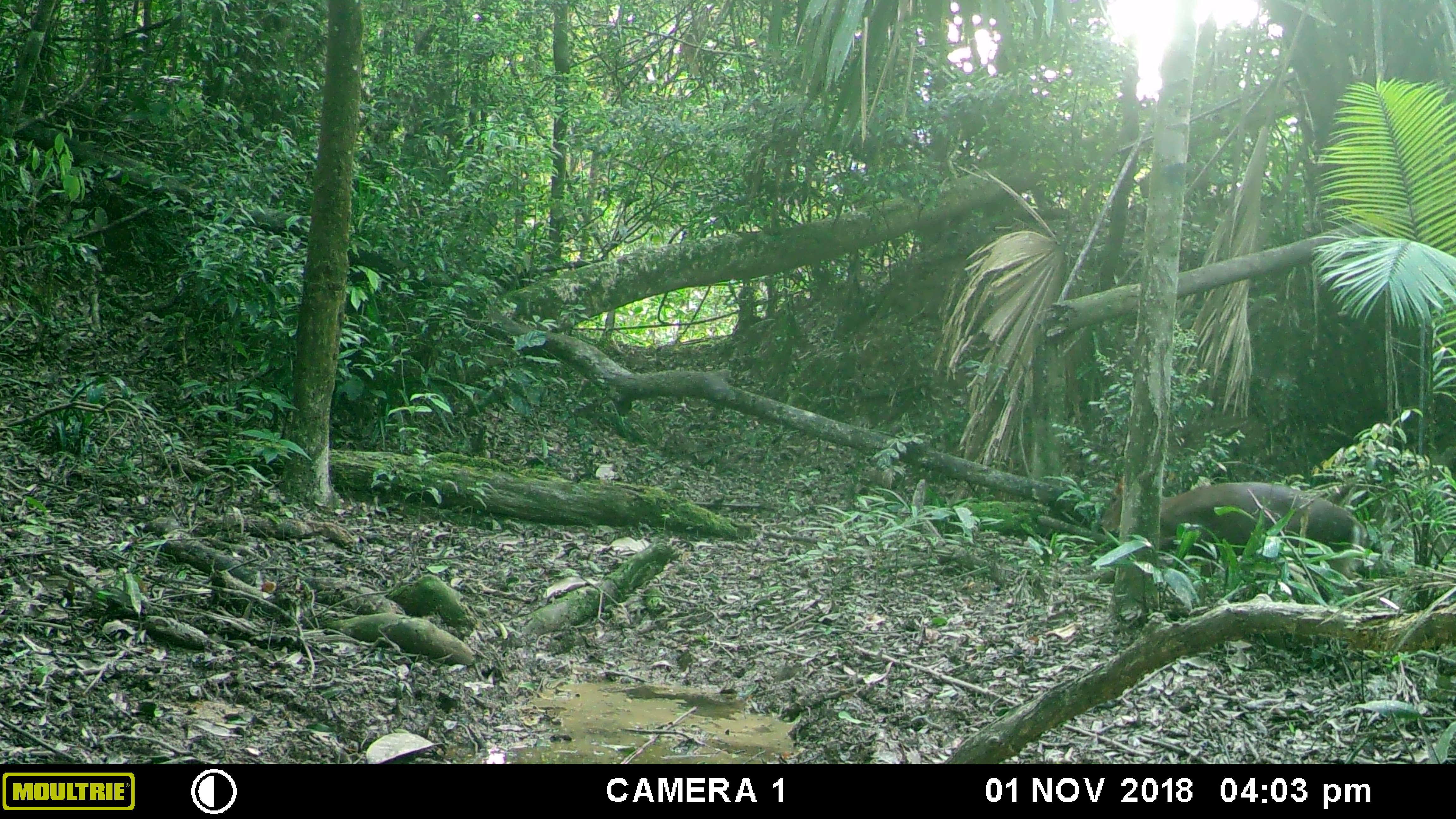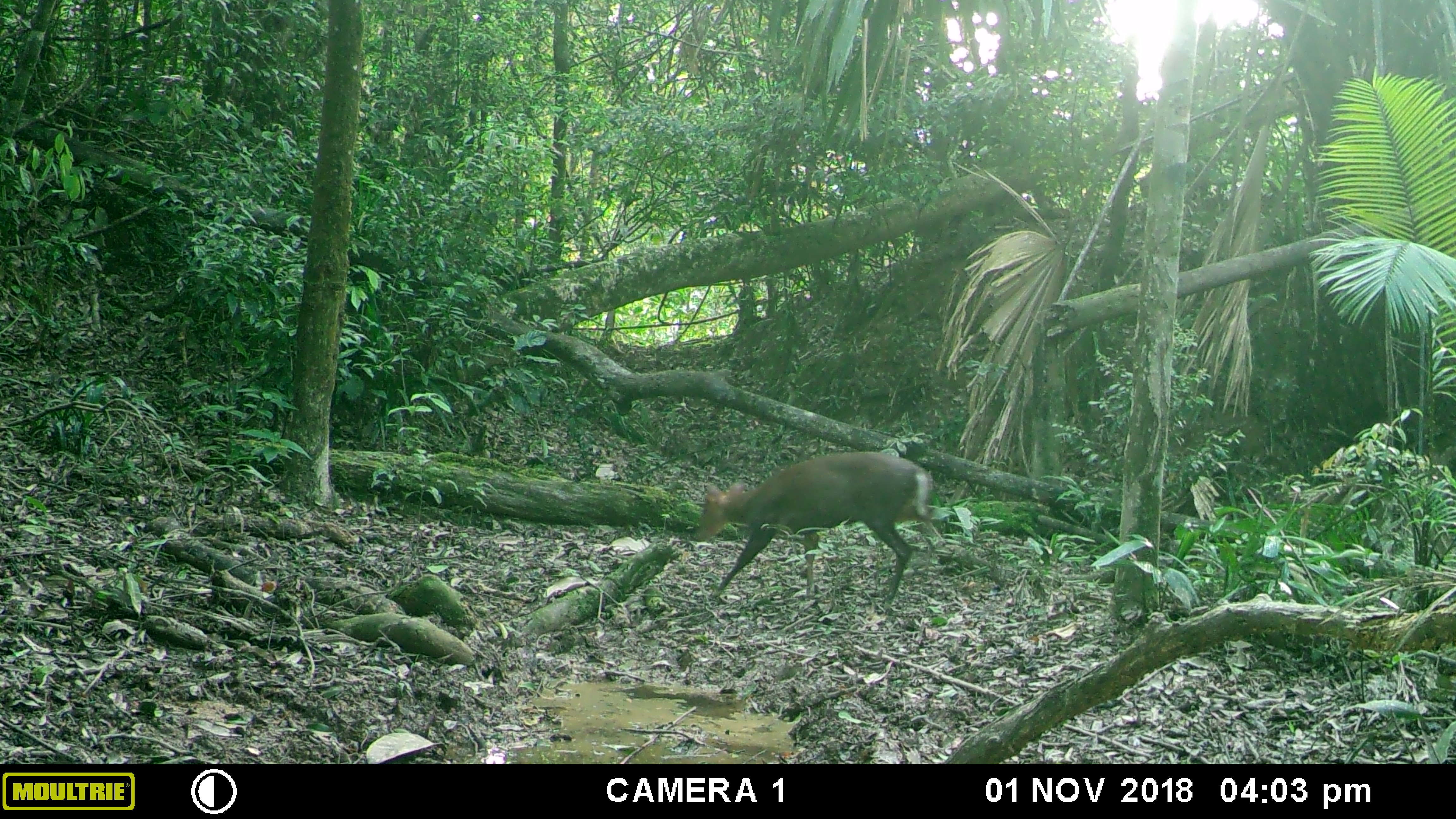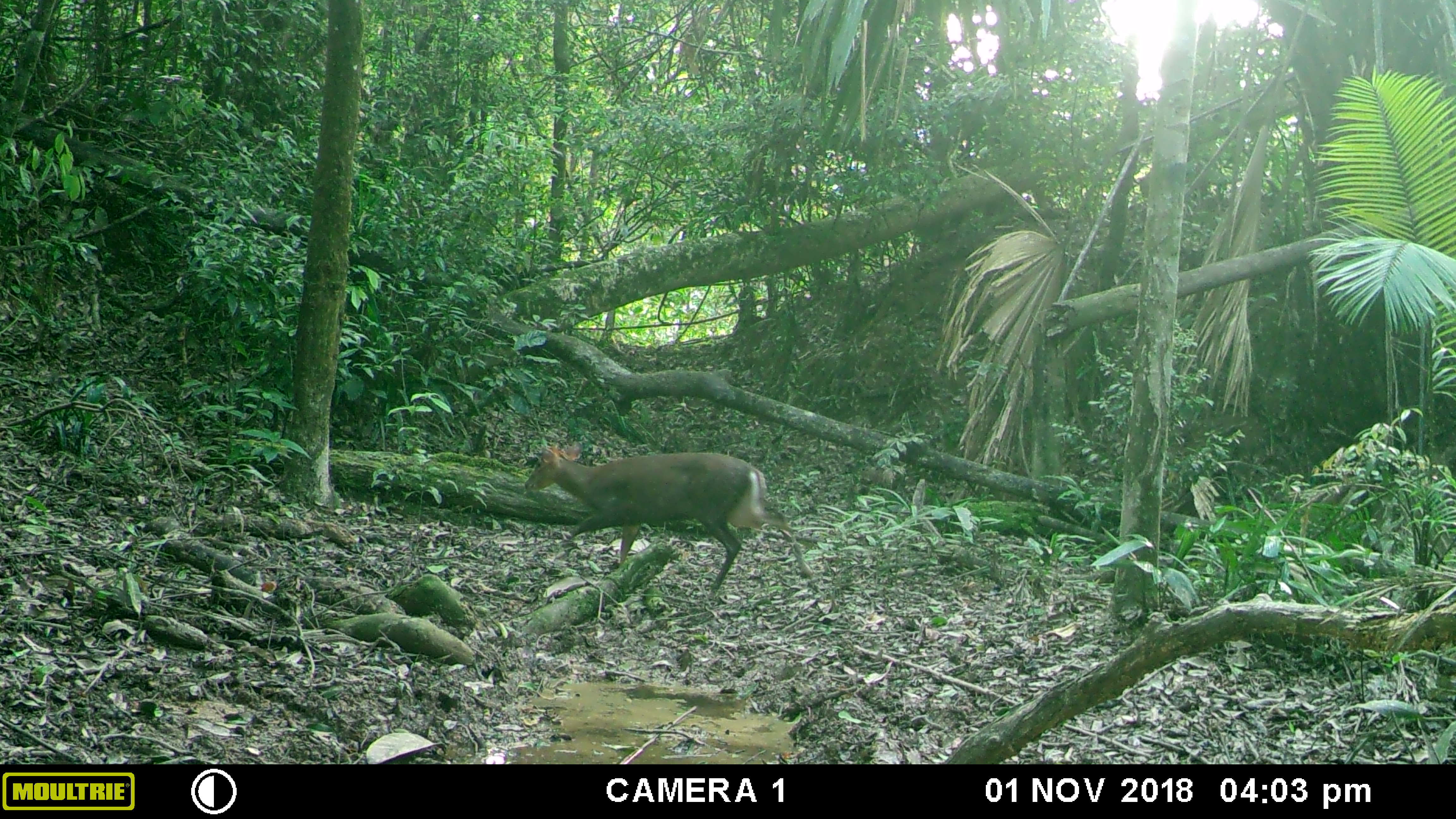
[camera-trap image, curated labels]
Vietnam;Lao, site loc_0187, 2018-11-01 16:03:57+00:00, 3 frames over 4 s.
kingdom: Animalia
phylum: Chordata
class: Mammalia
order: Artiodactyla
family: Cervidae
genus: Muntiacus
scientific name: Muntiacus rooseveltorum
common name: roosevelt's muntjac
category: roosevelts muntjac group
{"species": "roosevelts muntjac group (roosevelt's muntjac) (Muntiacus rooseveltorum)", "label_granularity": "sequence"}